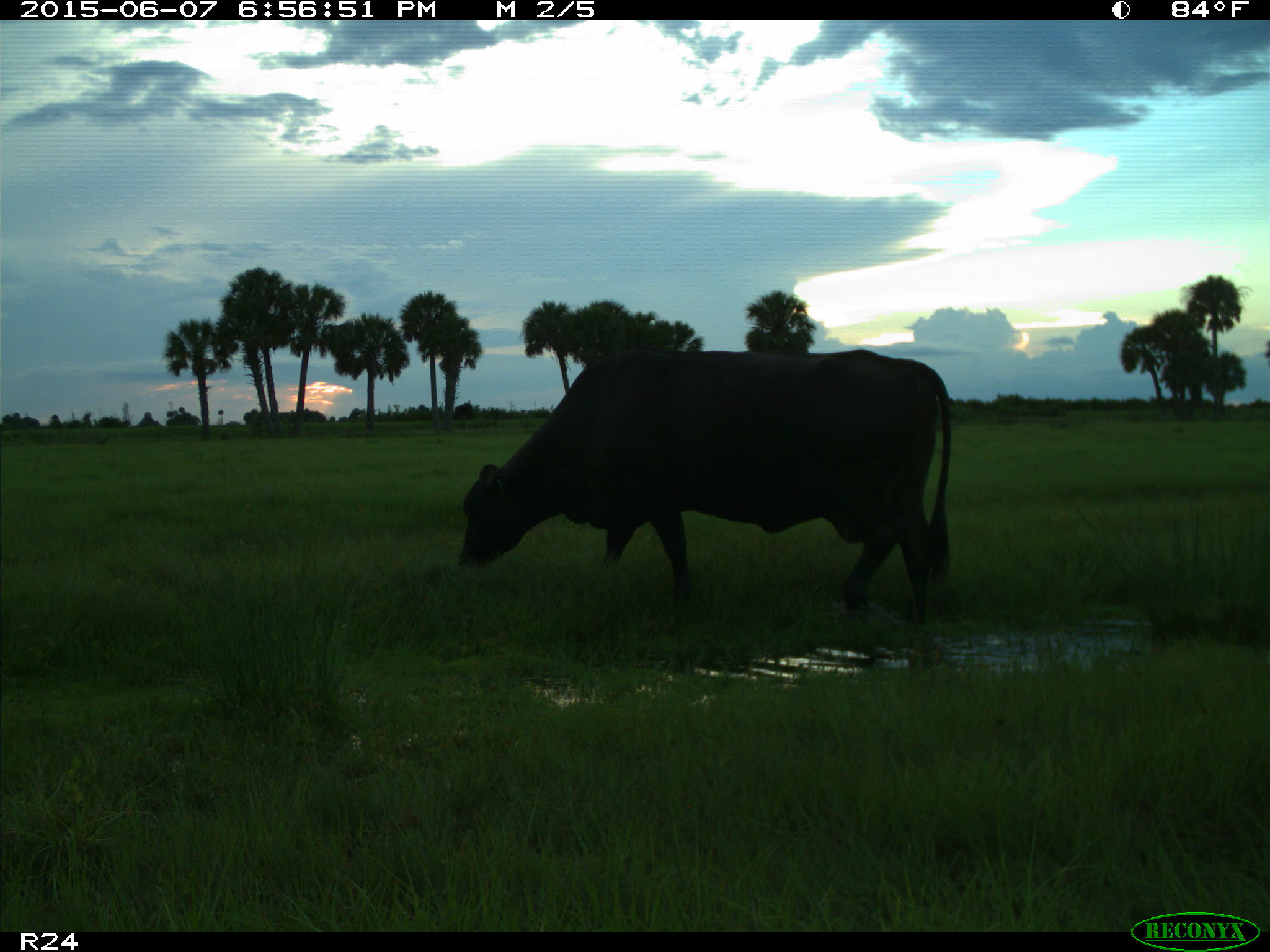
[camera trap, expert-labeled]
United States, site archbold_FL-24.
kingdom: Animalia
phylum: Chordata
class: Mammalia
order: Artiodactyla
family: Bovidae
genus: Bos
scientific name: Bos taurus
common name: domestic cow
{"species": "Bos taurus (domestic cow)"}